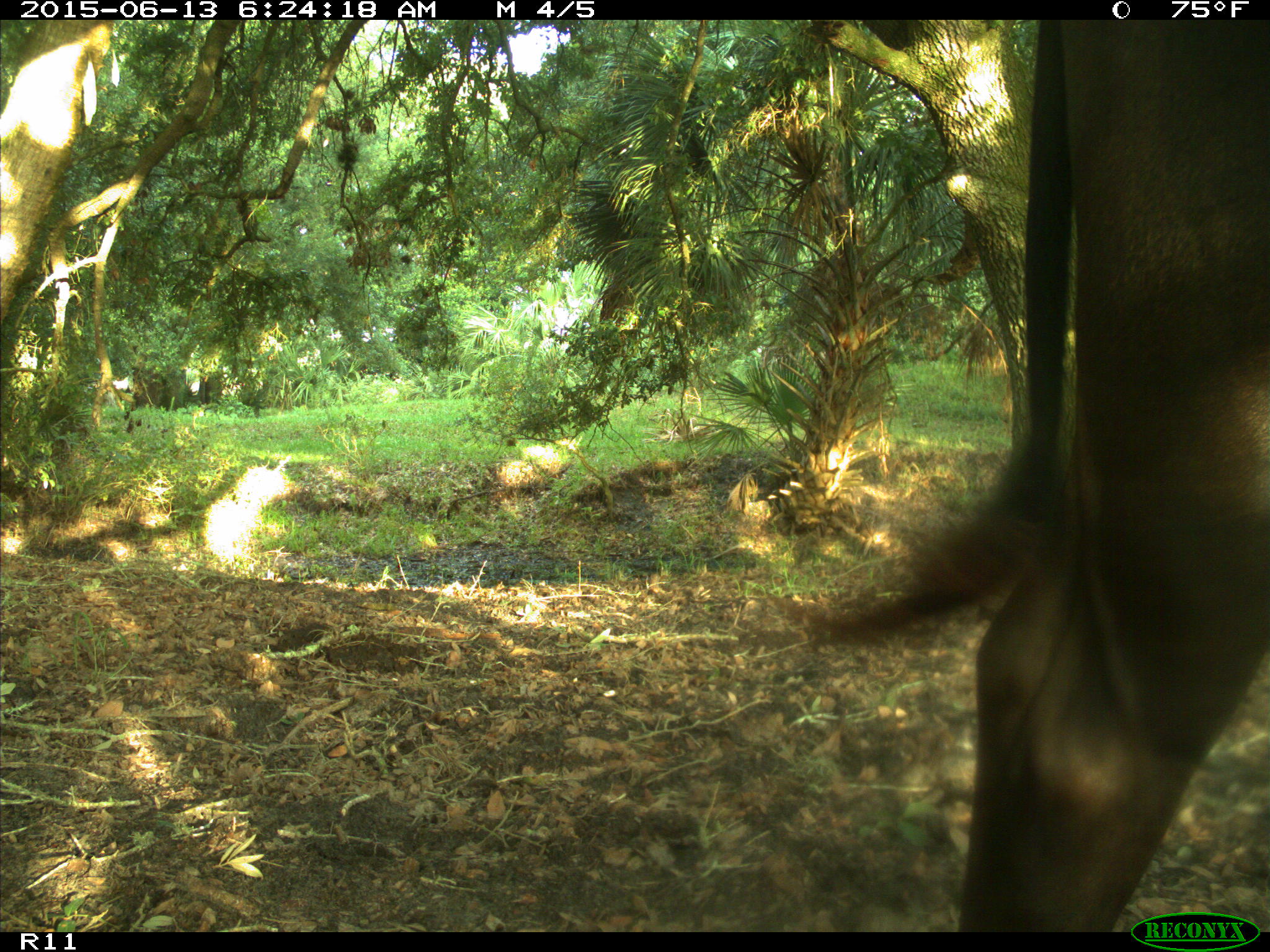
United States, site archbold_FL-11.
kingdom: Animalia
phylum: Chordata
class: Mammalia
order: Artiodactyla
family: Bovidae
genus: Bos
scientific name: Bos taurus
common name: domestic cow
Bos taurus (domestic cow).